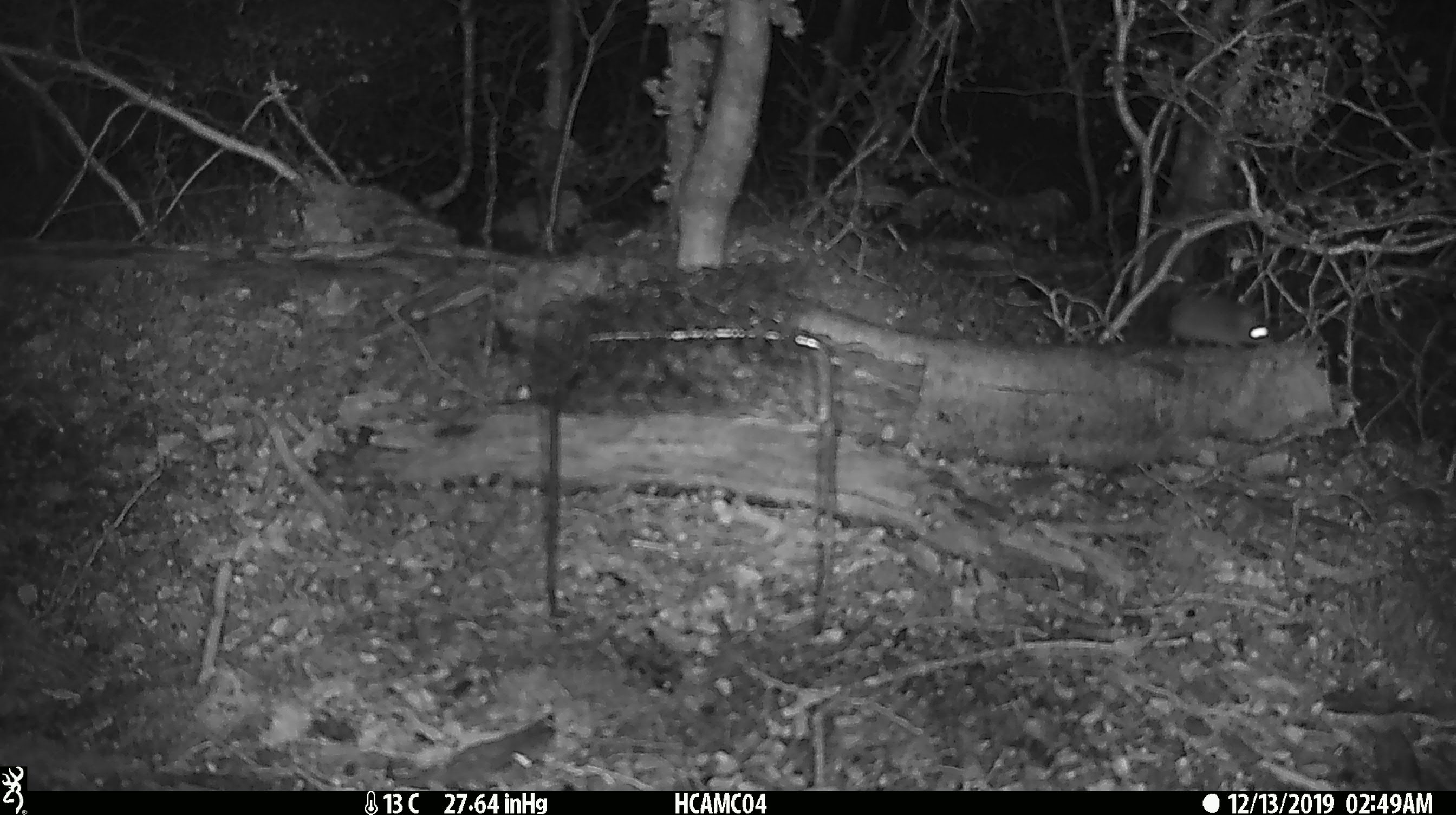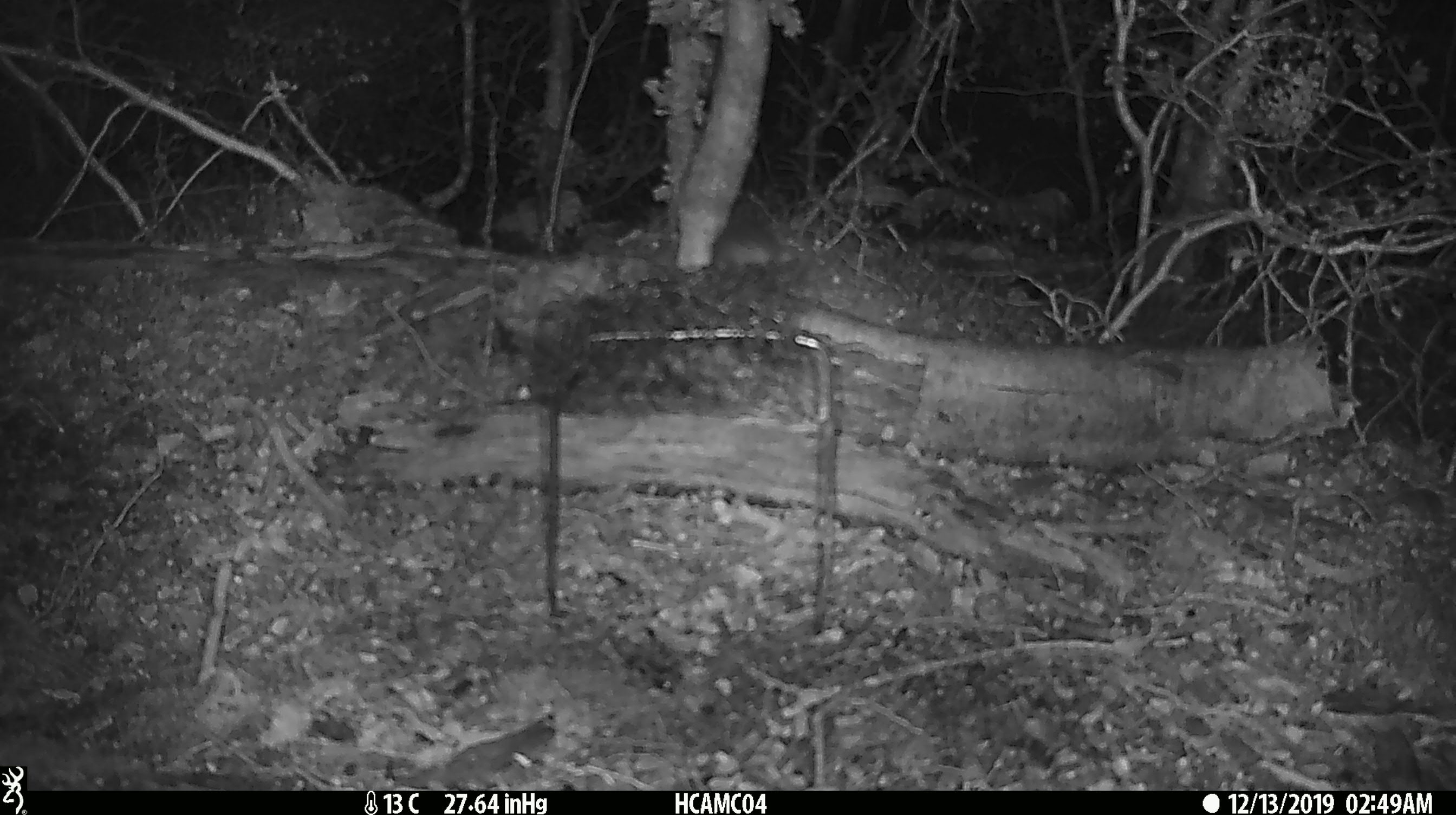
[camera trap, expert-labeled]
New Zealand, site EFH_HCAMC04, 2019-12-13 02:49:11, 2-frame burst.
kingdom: Animalia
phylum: Chordata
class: Mammalia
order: Rodentia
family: Muridae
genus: Mus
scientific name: Mus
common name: mouse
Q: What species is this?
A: Mouse (Mus).